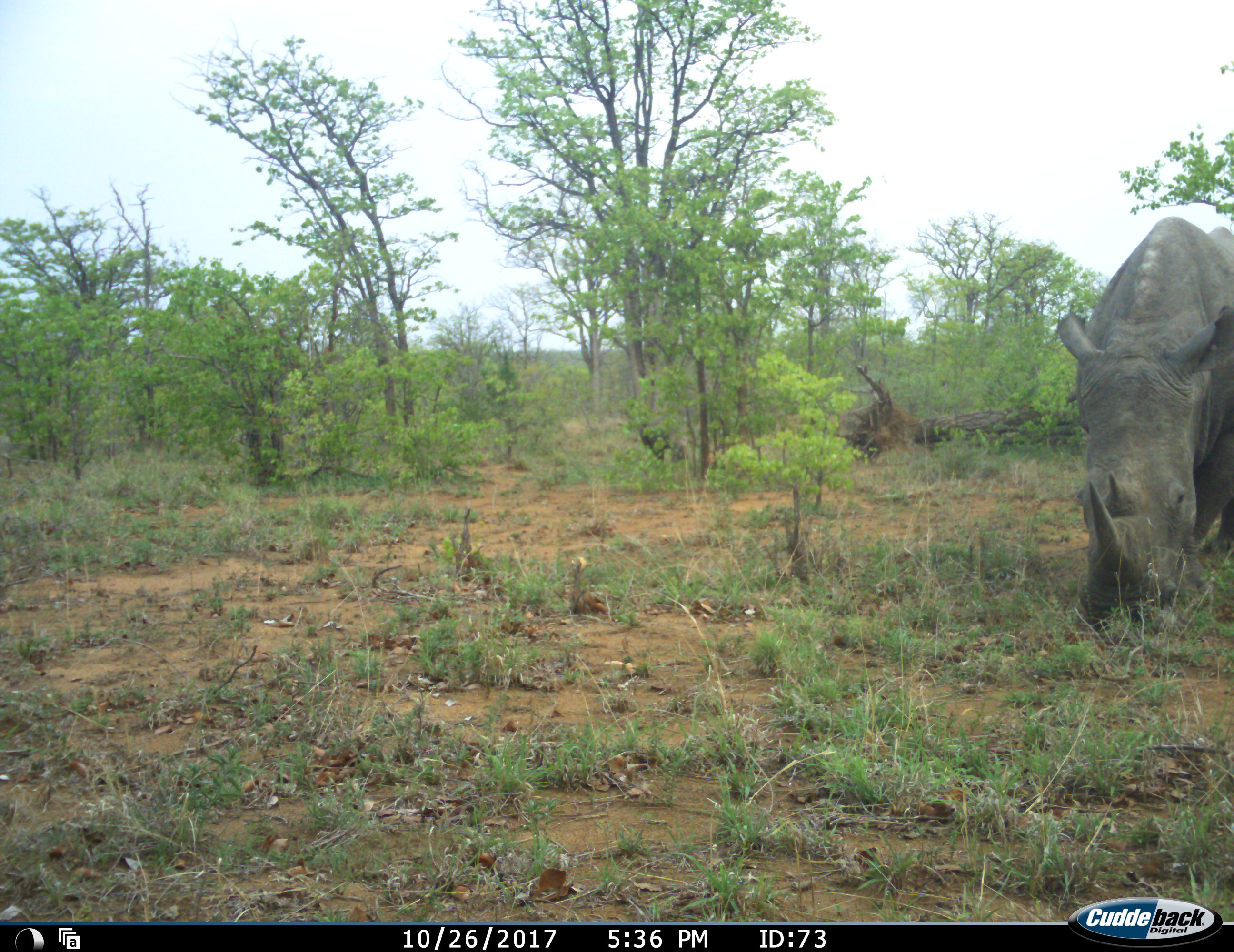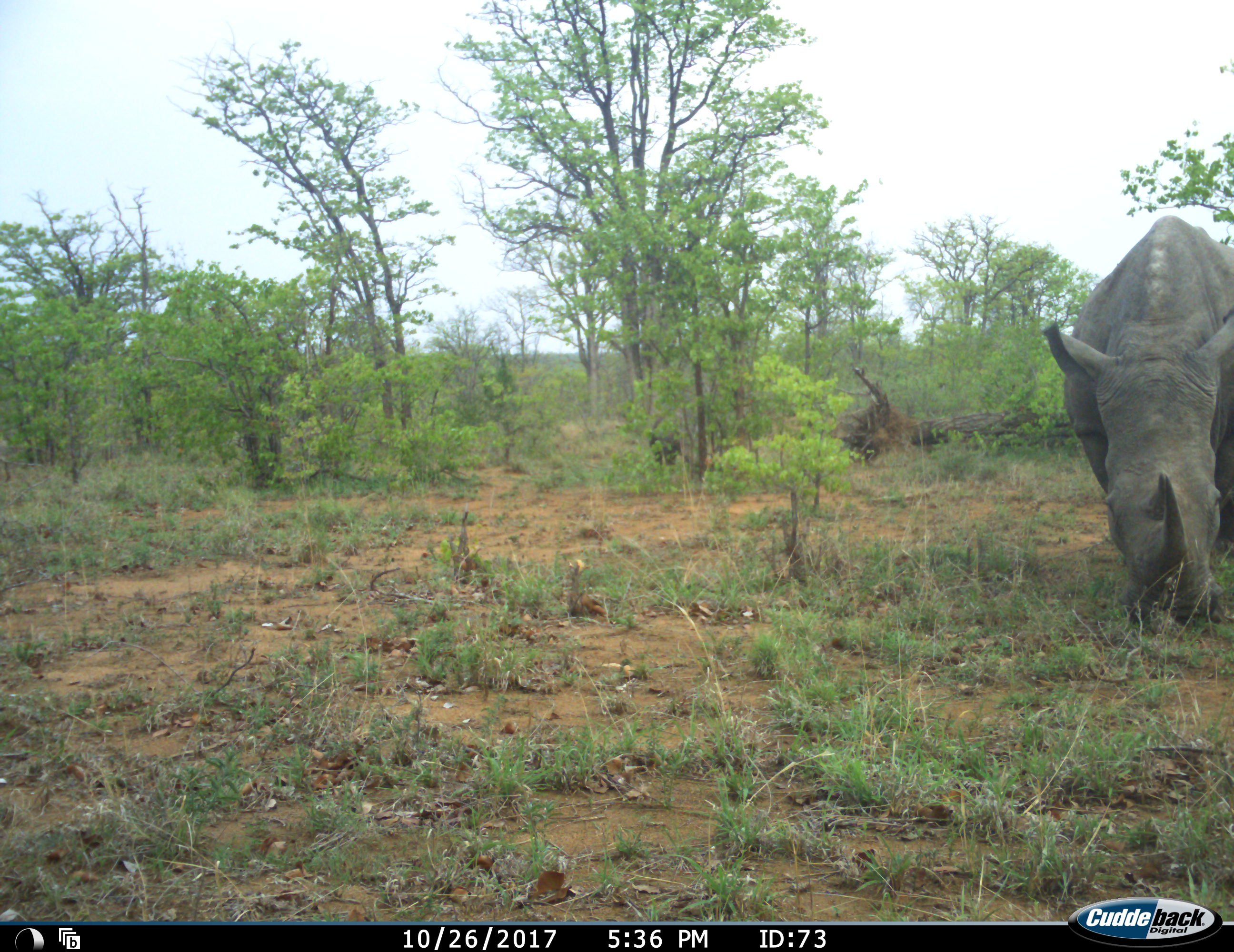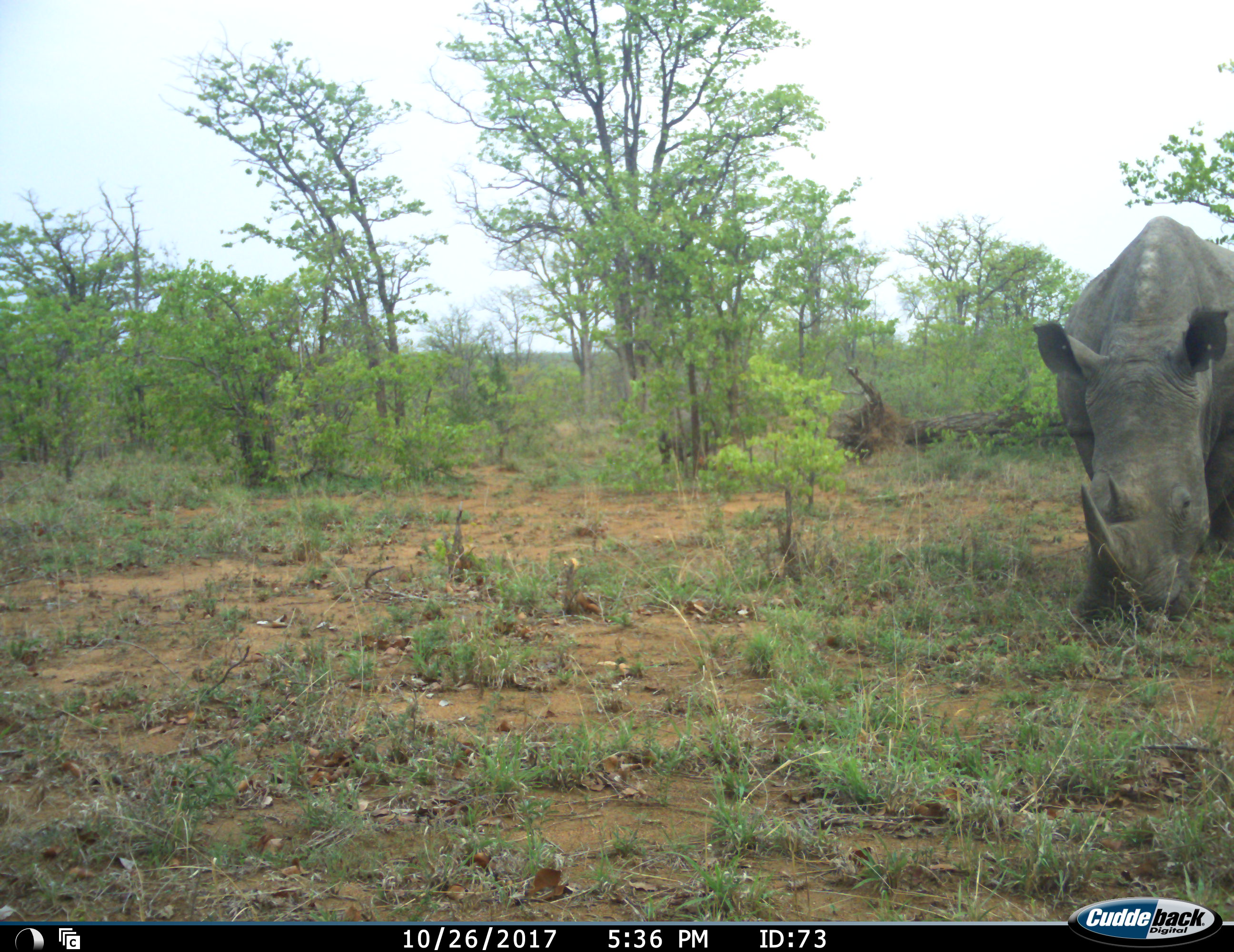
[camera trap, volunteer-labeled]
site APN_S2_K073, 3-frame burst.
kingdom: Animalia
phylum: Chordata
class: Mammalia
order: Perissodactyla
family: Rhinocerotidae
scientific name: Rhinocerotidae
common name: unknown rhinoceros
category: rhinocerosunknown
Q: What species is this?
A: Rhinocerosunknown (unknown rhinoceros) (Rhinocerotidae).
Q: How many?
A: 2.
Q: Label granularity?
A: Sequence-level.